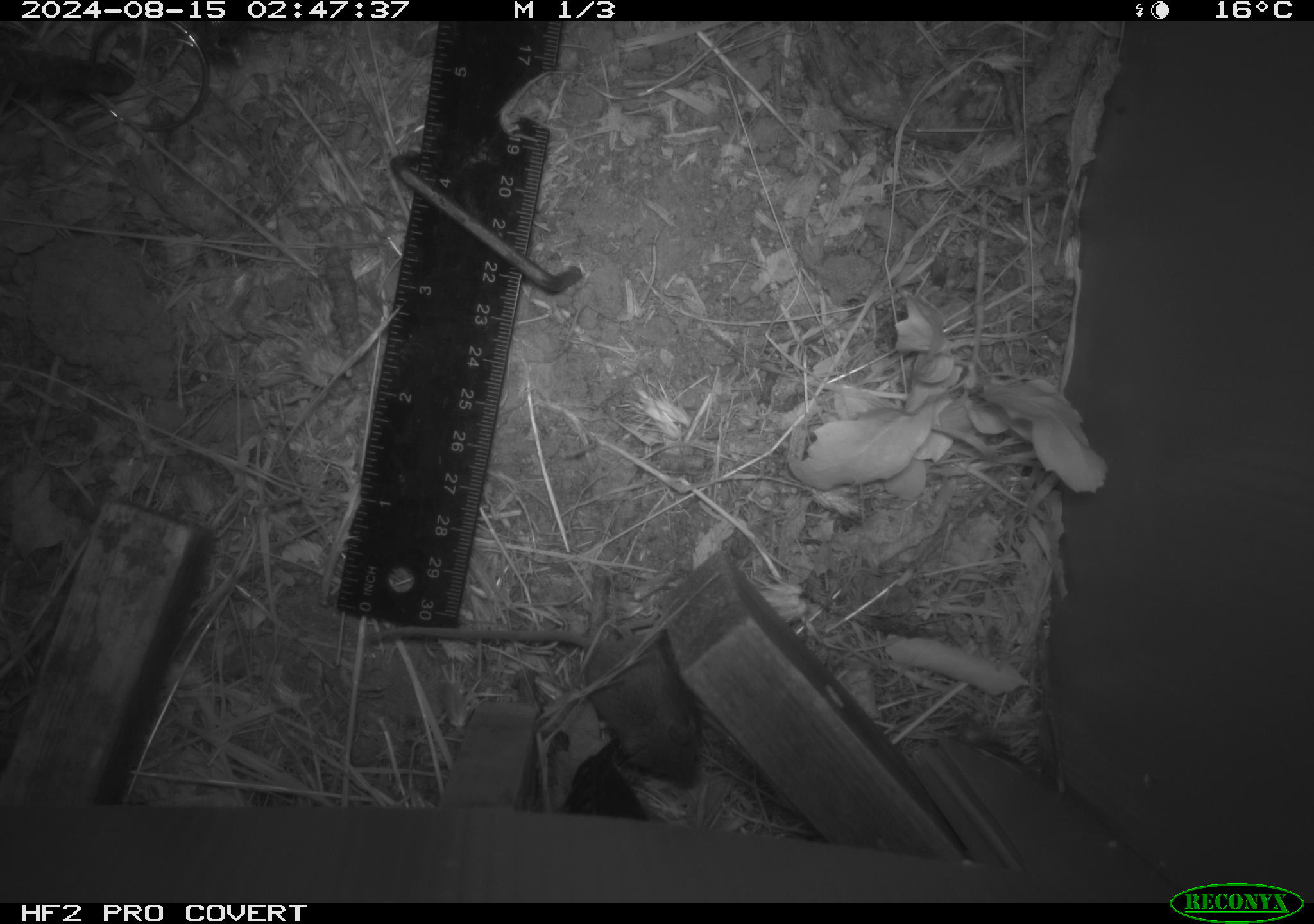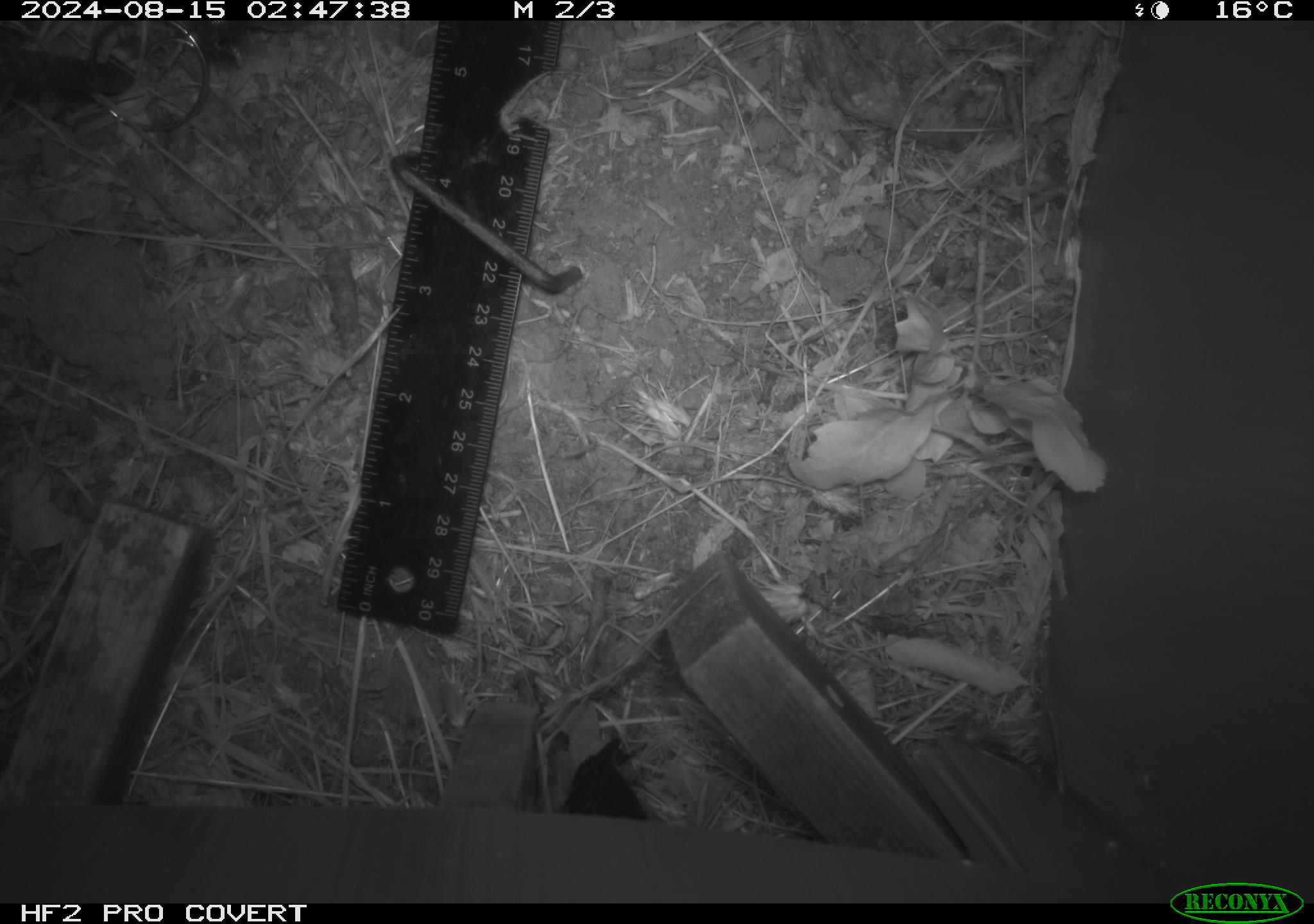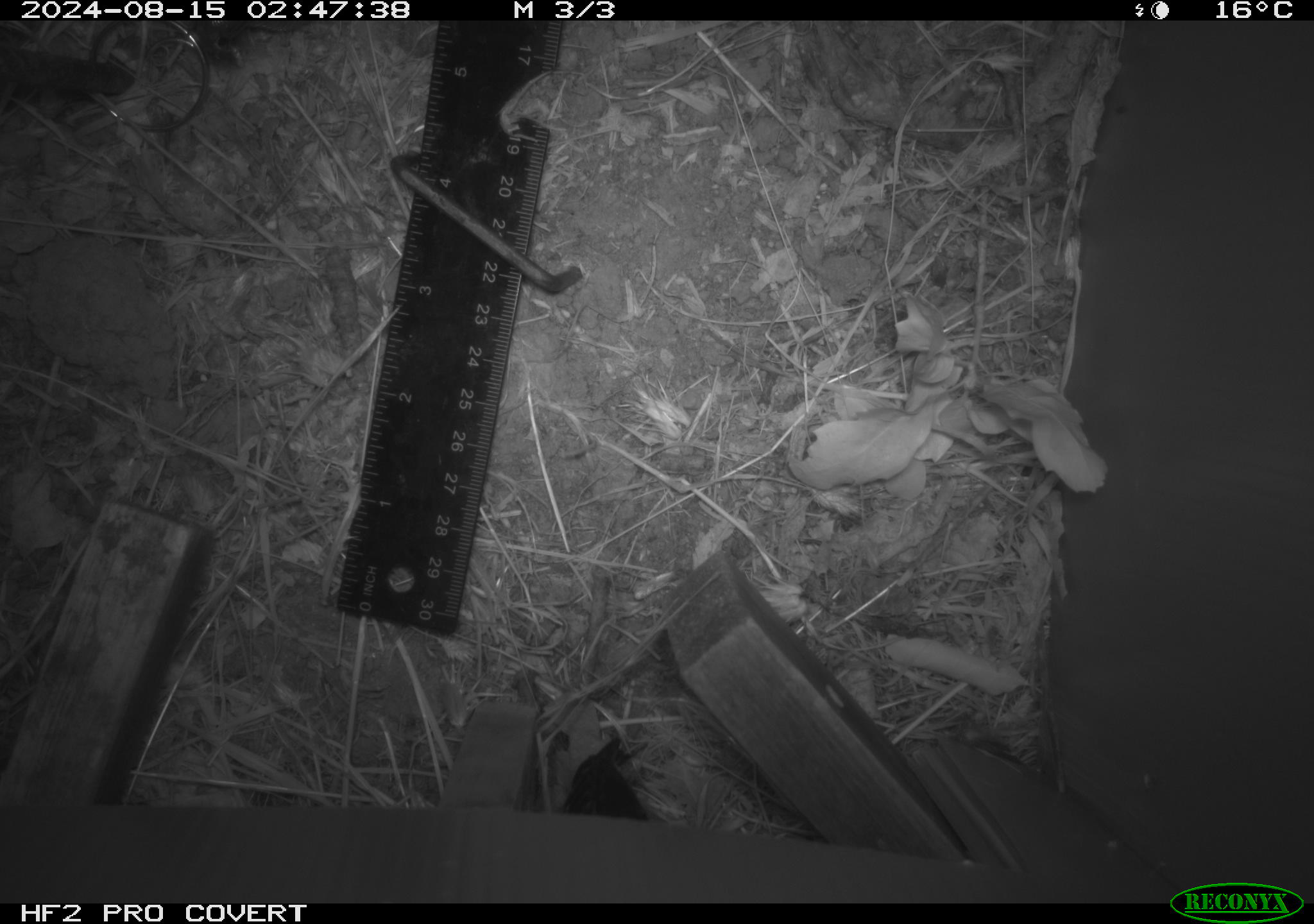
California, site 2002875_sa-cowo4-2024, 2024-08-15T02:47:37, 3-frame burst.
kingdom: Animalia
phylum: Chordata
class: Mammalia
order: Rodentia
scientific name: Rodentia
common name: mouse species